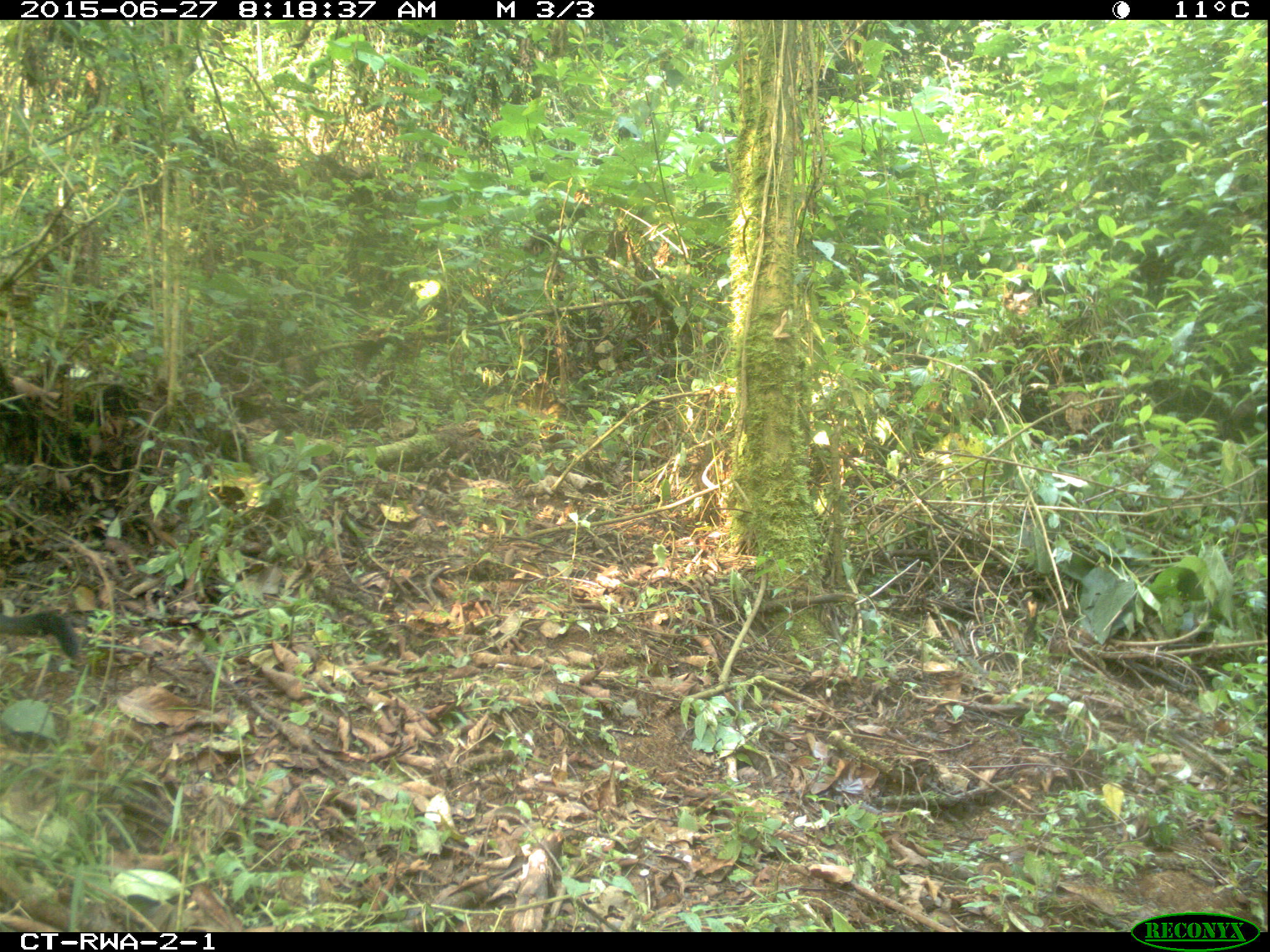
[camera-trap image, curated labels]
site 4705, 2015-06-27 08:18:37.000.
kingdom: Animalia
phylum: Chordata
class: Mammalia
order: Primates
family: Cercopithecidae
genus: Allochrocebus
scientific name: Allochrocebus lhoesti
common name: l'hoest's monkey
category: cercopithecus lhoesti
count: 1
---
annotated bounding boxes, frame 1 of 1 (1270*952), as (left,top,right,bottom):
cercopithecus lhoesti: (0,609,80,657)